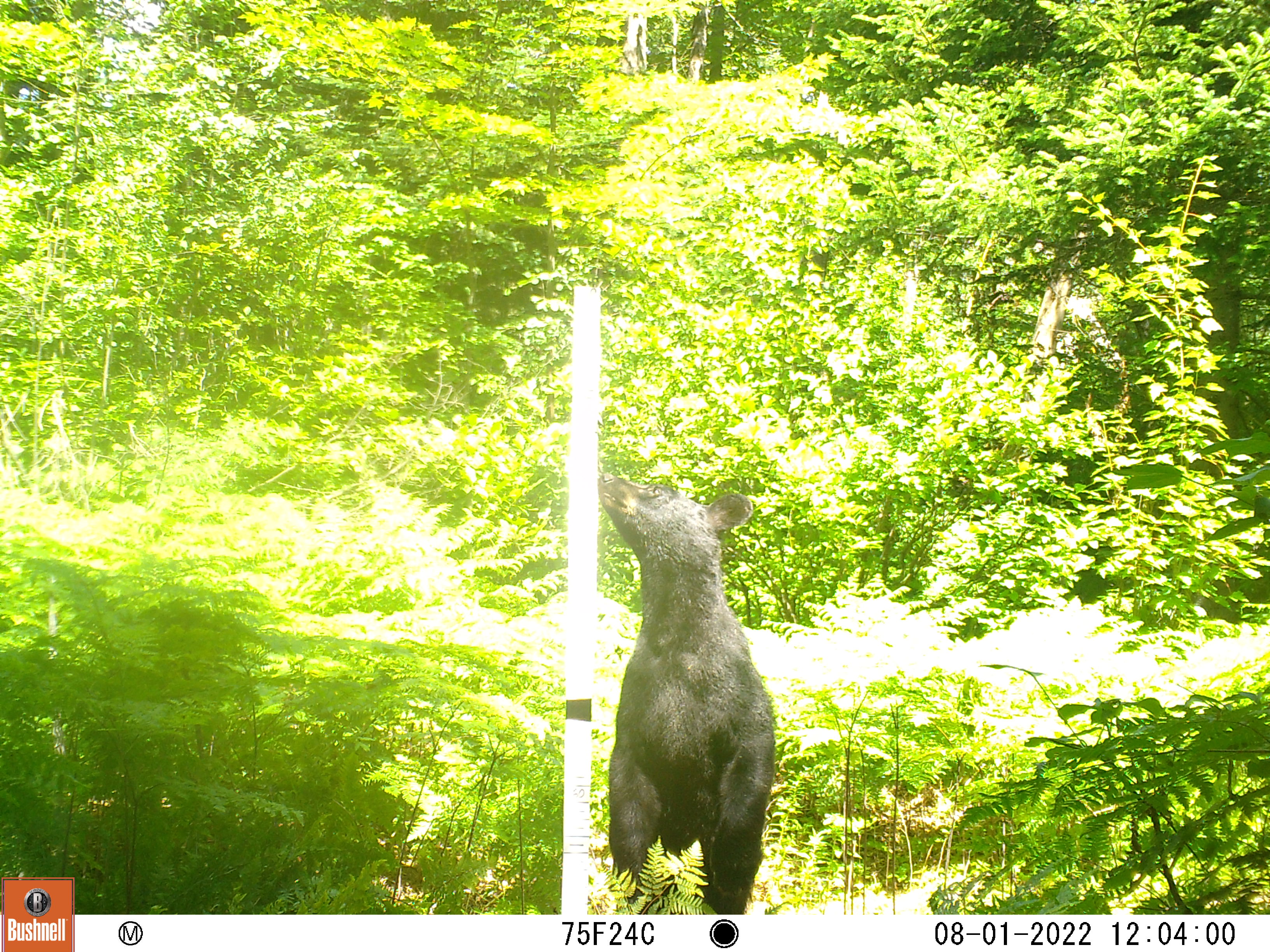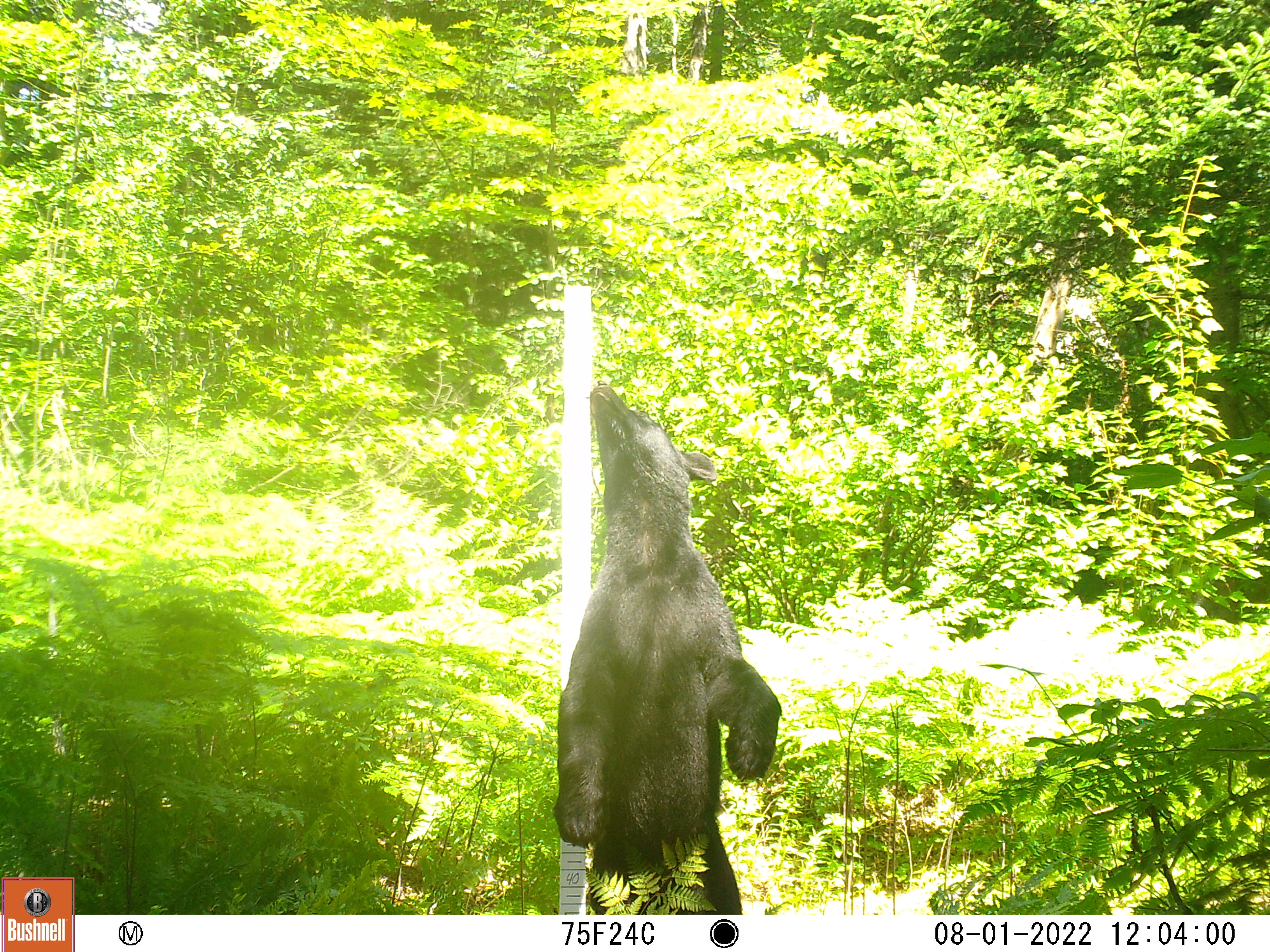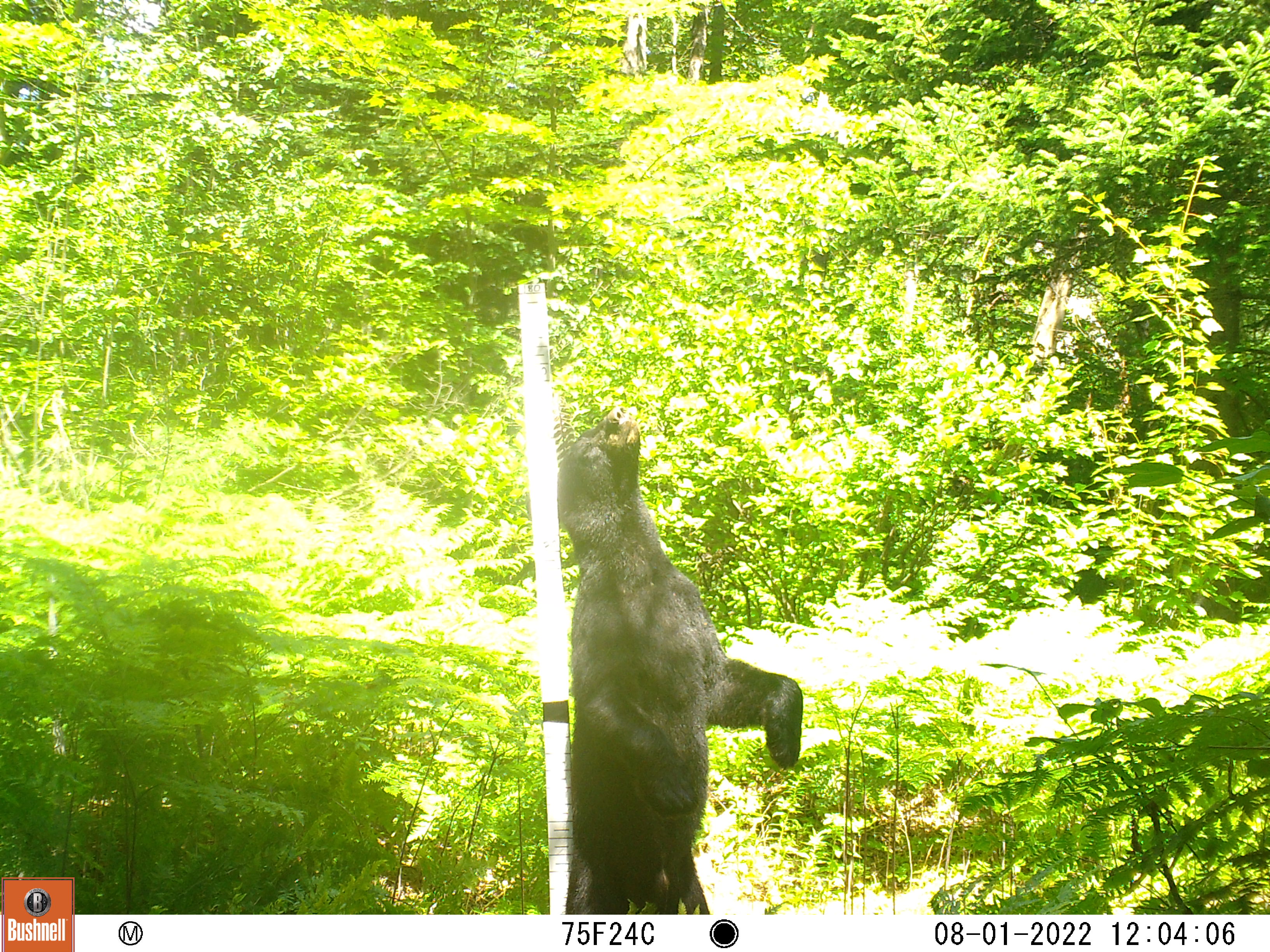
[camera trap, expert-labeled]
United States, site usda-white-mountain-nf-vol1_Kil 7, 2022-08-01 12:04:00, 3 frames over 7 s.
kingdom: Animalia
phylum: Chordata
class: Mammalia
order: Carnivora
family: Ursidae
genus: Ursus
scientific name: Ursus americanus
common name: black bear